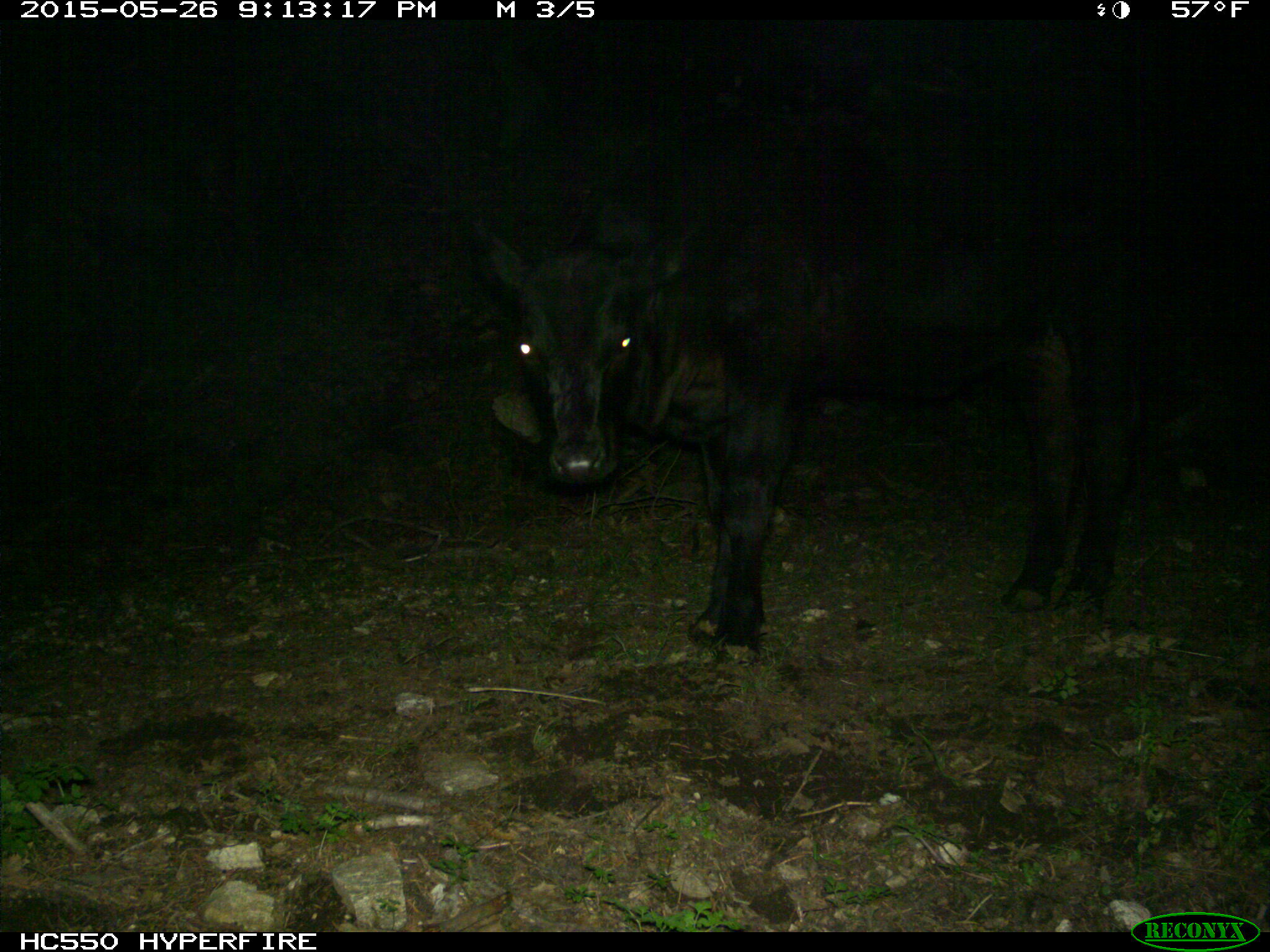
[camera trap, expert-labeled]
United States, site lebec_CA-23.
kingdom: Animalia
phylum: Chordata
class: Mammalia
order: Artiodactyla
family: Bovidae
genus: Bos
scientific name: Bos taurus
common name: domestic cow